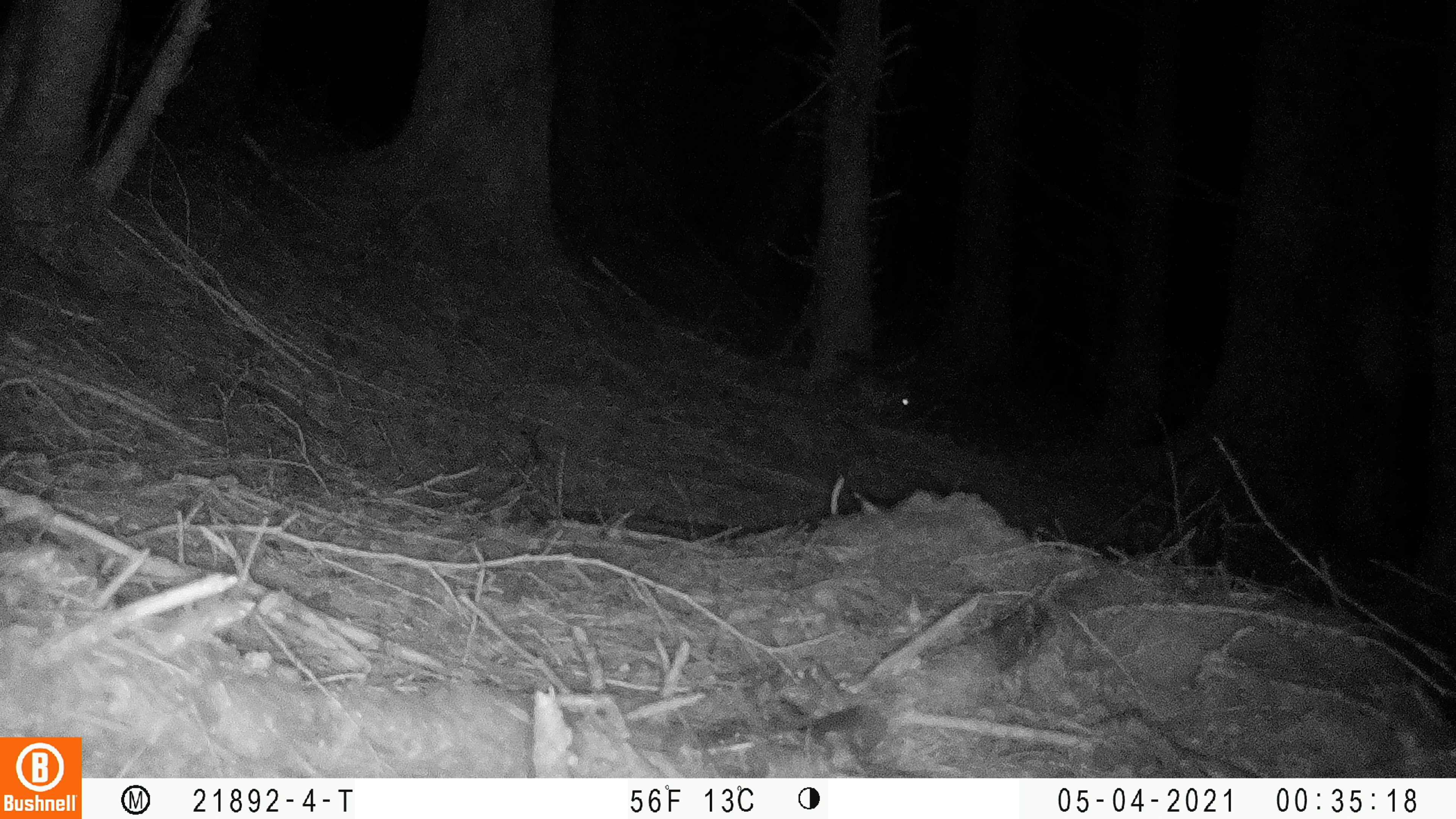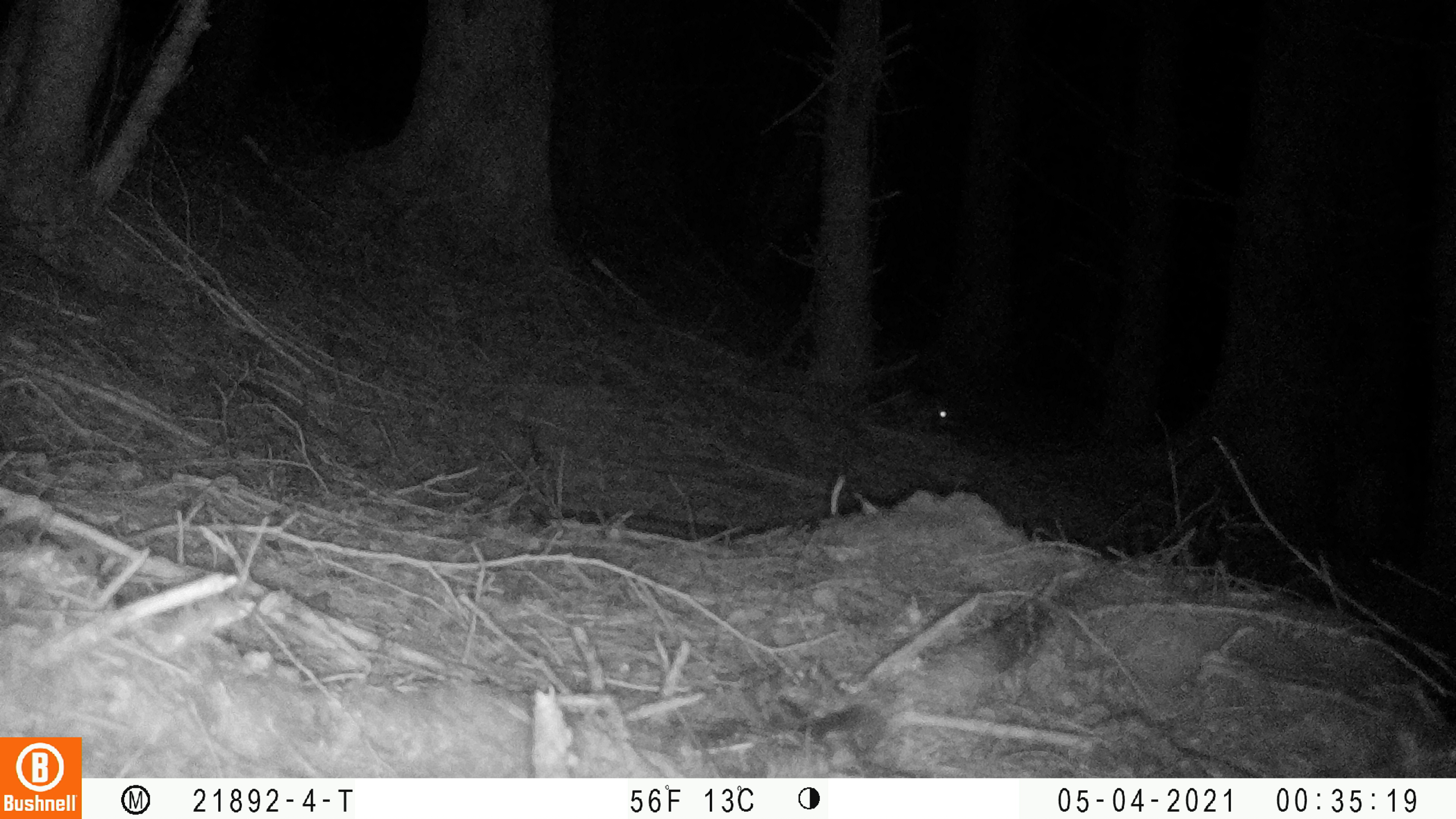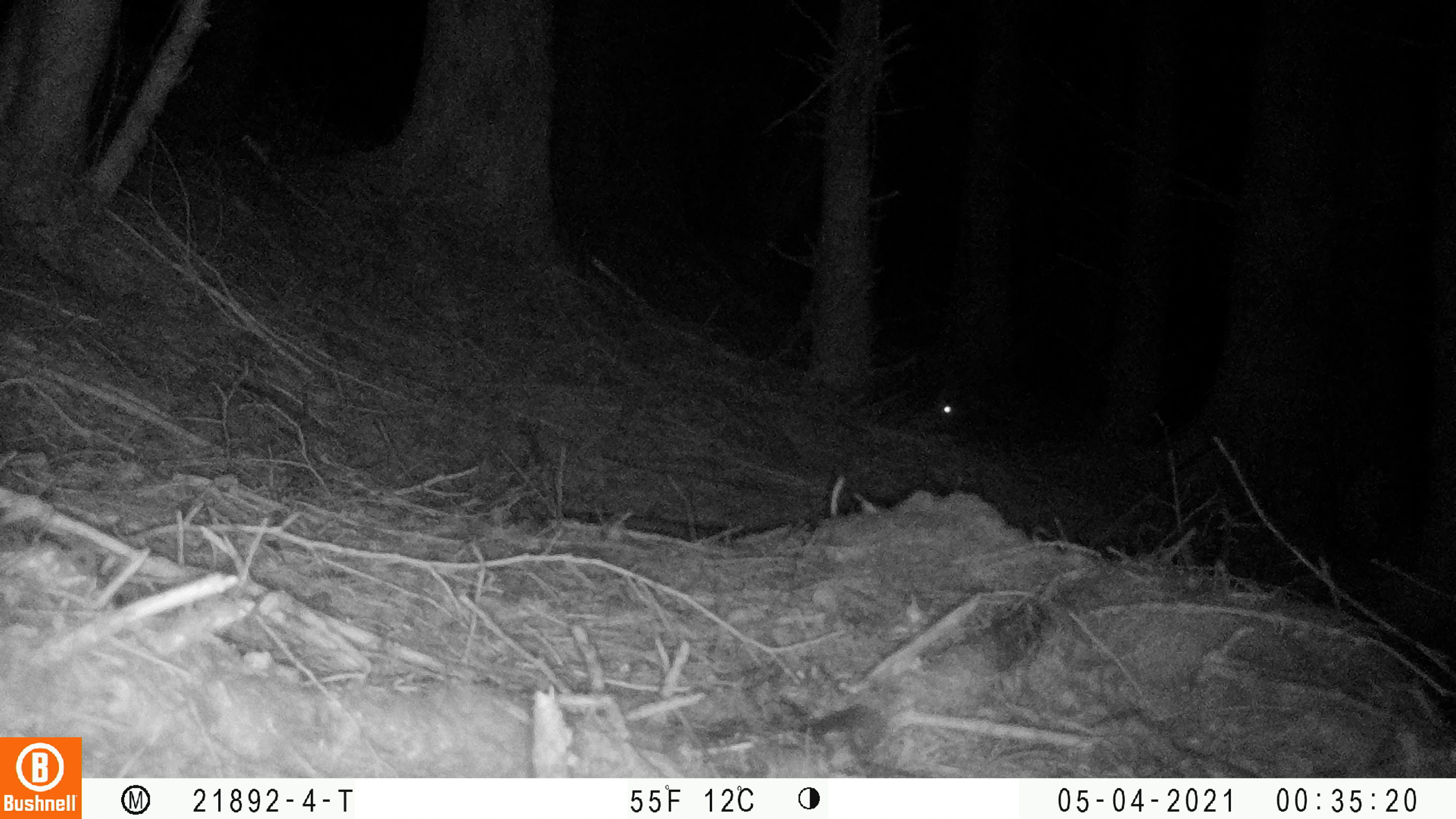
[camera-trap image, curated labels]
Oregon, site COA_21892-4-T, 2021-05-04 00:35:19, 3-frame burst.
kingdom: Animalia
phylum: Chordata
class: Mammalia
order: Lagomorpha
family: Leporidae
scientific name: Leporidae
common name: hares and rabbits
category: leporidae family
Leporidae family (hares and rabbits) (Leporidae).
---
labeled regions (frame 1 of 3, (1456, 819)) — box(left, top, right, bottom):
leporidae family: box(797, 345, 941, 440)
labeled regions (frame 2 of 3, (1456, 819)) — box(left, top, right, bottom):
leporidae family: box(847, 371, 987, 444)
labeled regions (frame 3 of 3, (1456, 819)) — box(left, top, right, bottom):
leporidae family: box(866, 369, 991, 449)